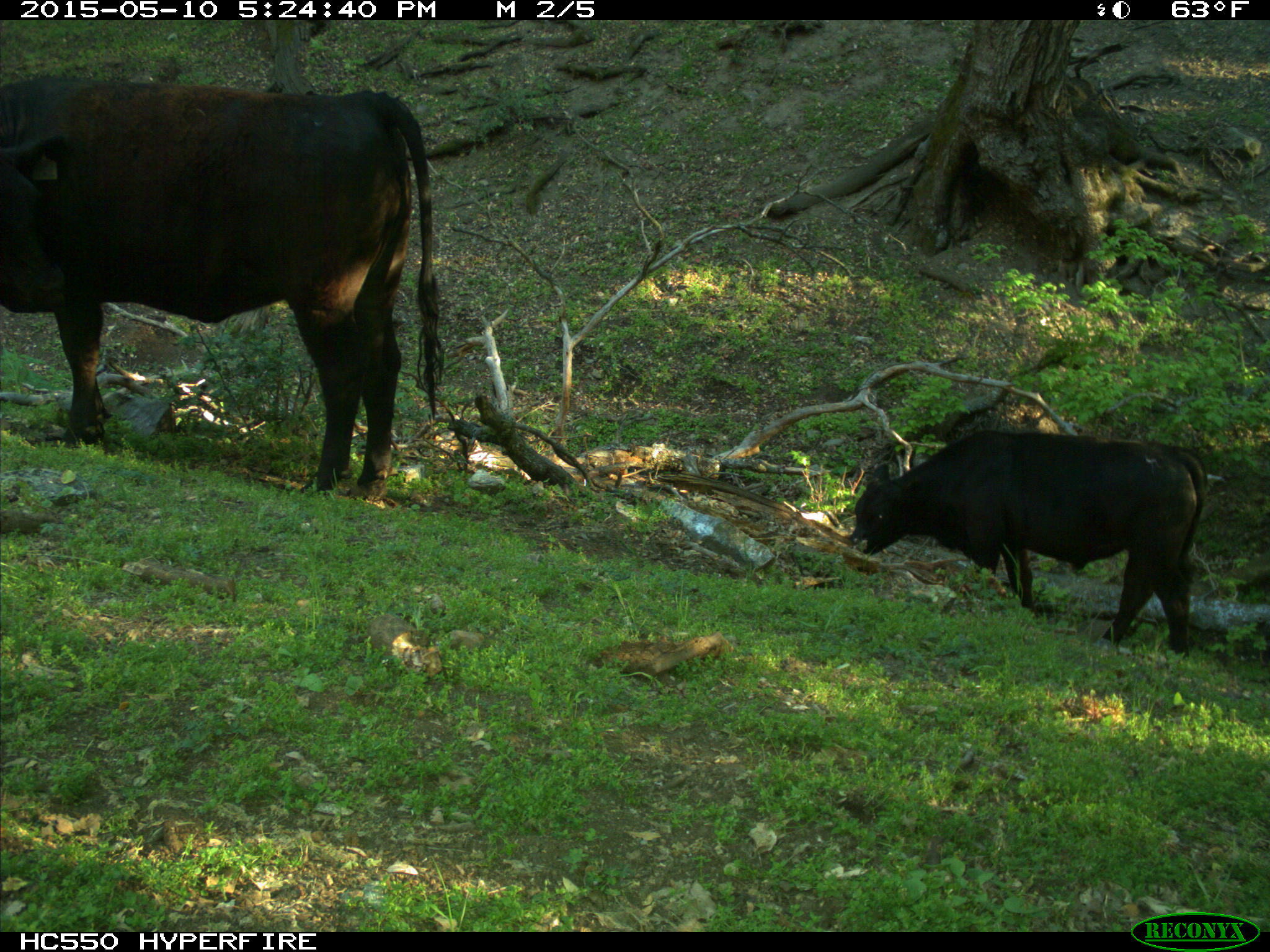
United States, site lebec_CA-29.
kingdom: Animalia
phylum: Chordata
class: Mammalia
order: Artiodactyla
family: Bovidae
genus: Bos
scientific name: Bos taurus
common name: domestic cow